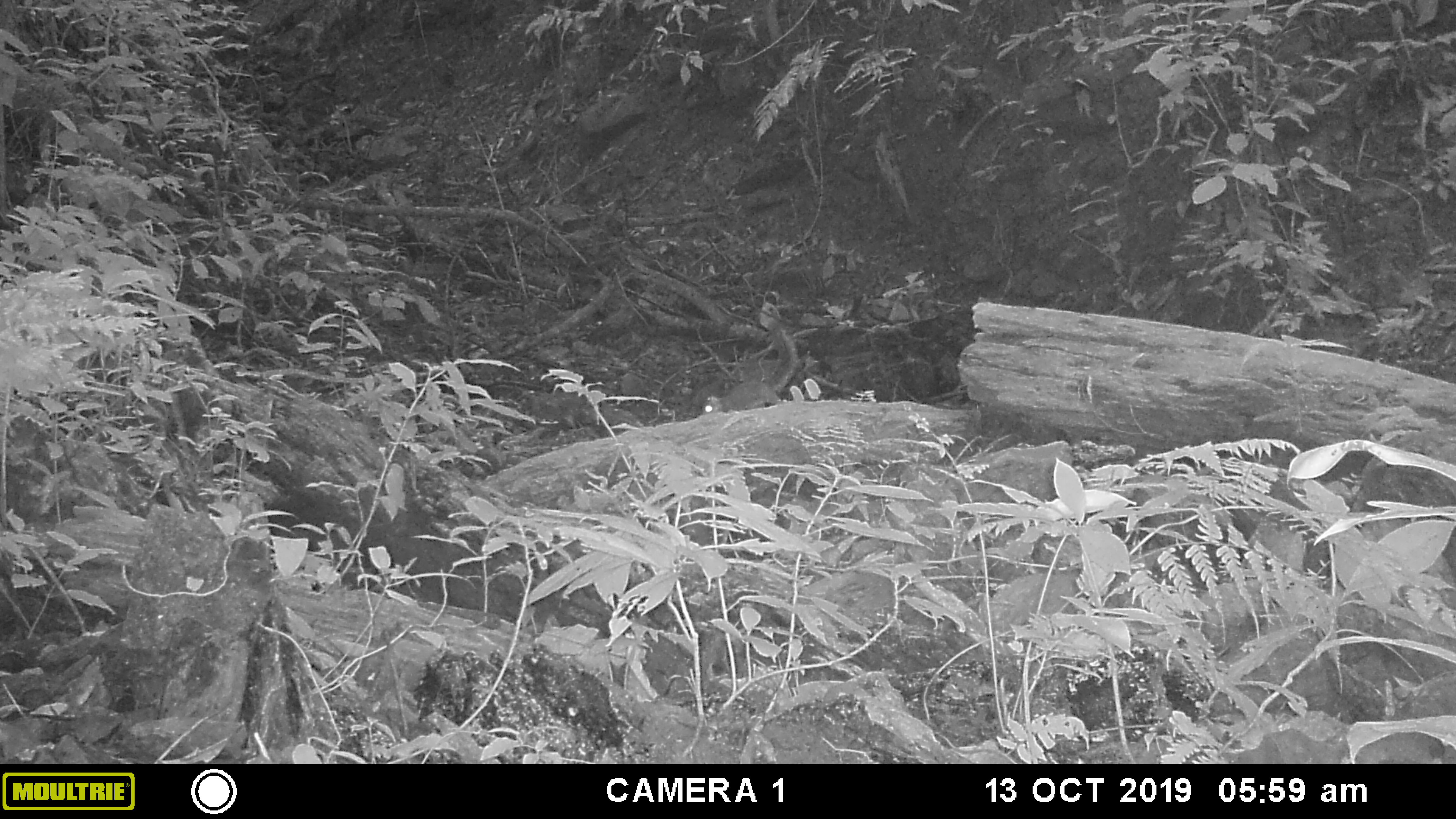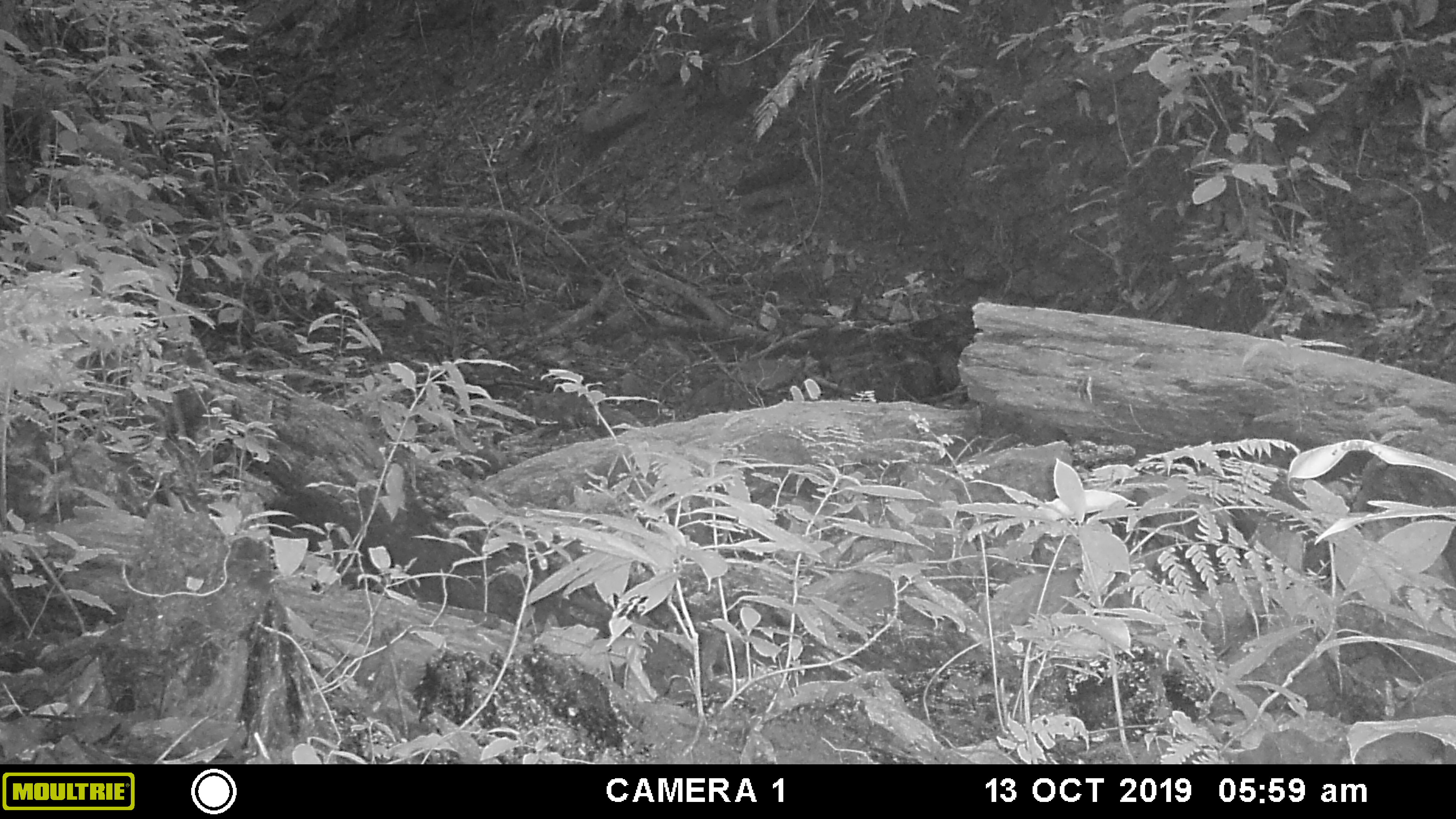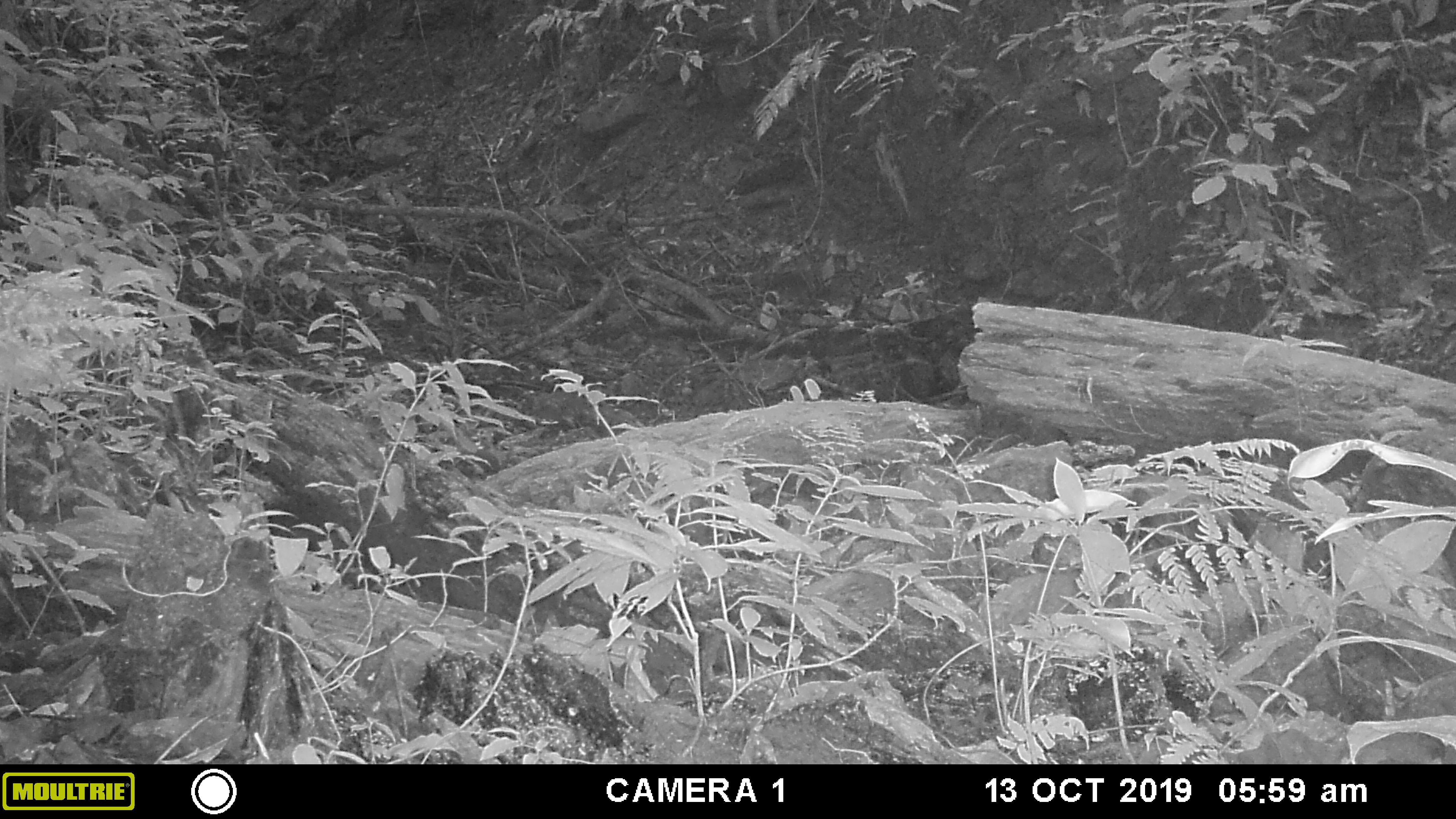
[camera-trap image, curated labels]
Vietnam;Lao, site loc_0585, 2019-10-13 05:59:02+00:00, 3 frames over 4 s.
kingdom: Animalia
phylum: Chordata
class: Mammalia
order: Rodentia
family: Sciuridae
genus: Dremomys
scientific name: Dremomys rufigenis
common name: red-cheeked squirrel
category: red cheeked squirrel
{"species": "red cheeked squirrel (red-cheeked squirrel) (Dremomys rufigenis)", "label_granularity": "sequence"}